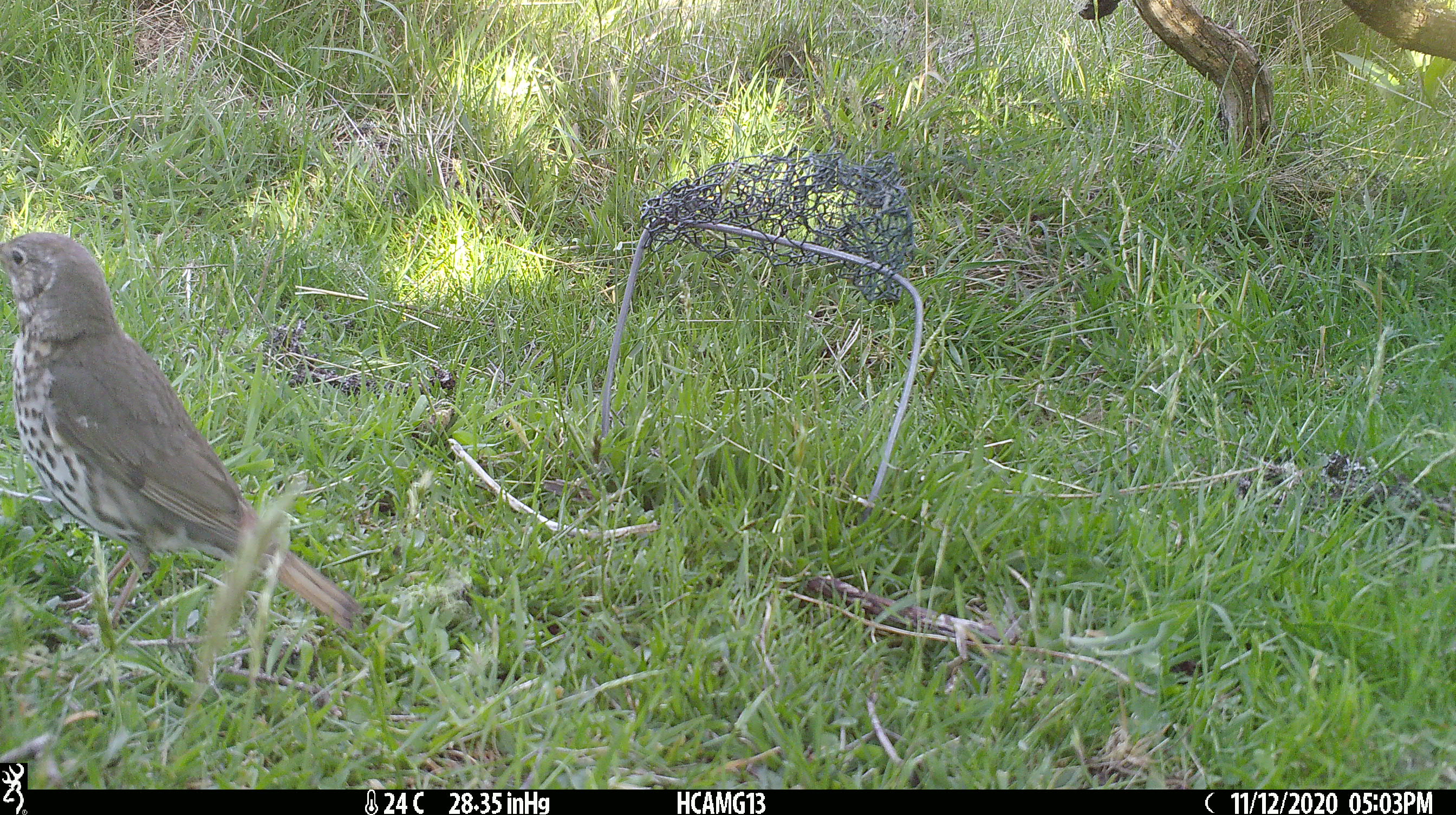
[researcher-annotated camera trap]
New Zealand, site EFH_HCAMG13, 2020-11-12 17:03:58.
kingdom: Animalia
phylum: Chordata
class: Aves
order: Passeriformes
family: Turdidae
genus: Turdus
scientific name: Turdus philomelos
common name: song thrush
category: thrush